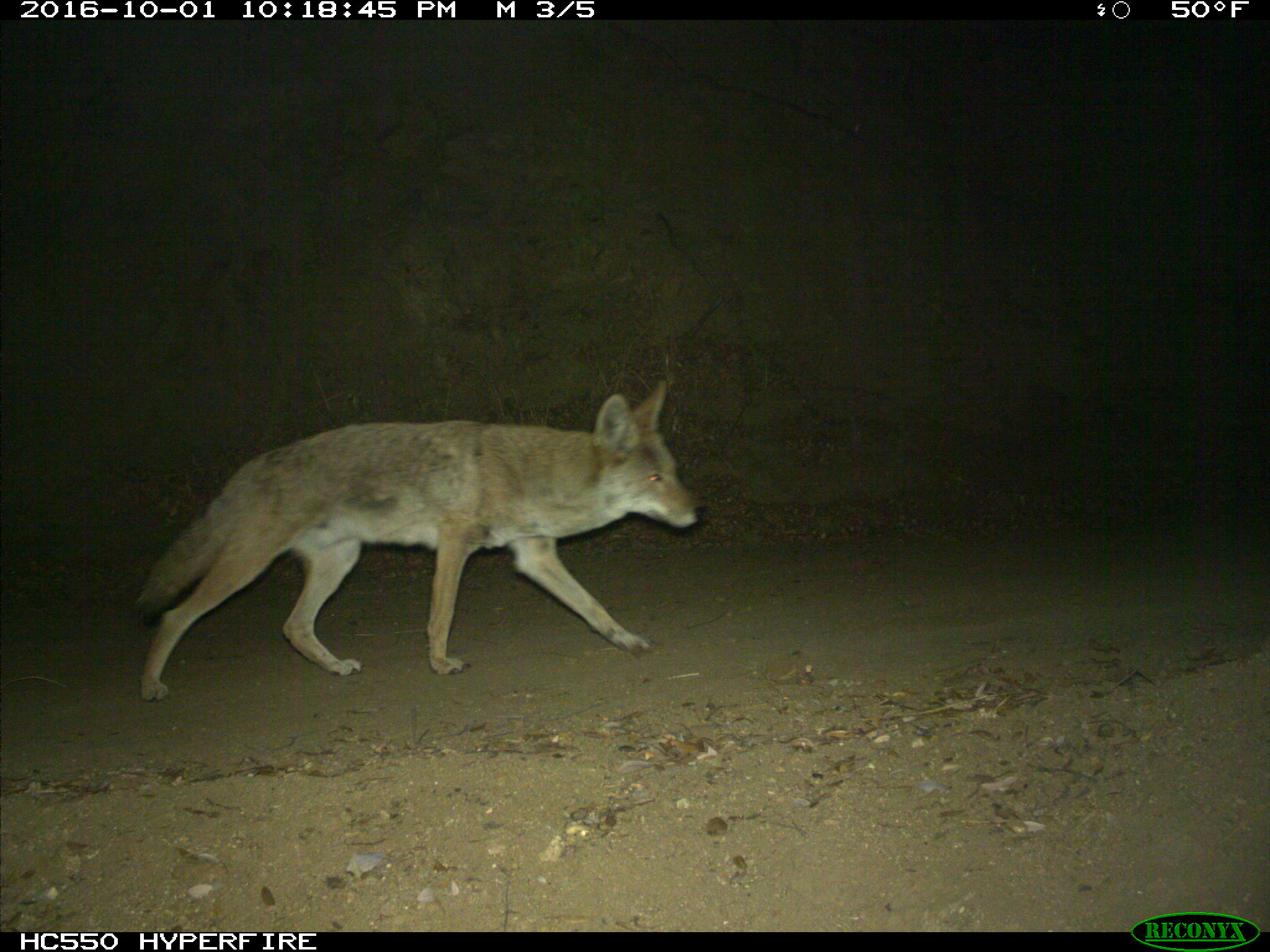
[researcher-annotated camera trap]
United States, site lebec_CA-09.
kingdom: Animalia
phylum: Chordata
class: Mammalia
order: Carnivora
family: Canidae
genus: Canis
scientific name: Canis latrans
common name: coyote